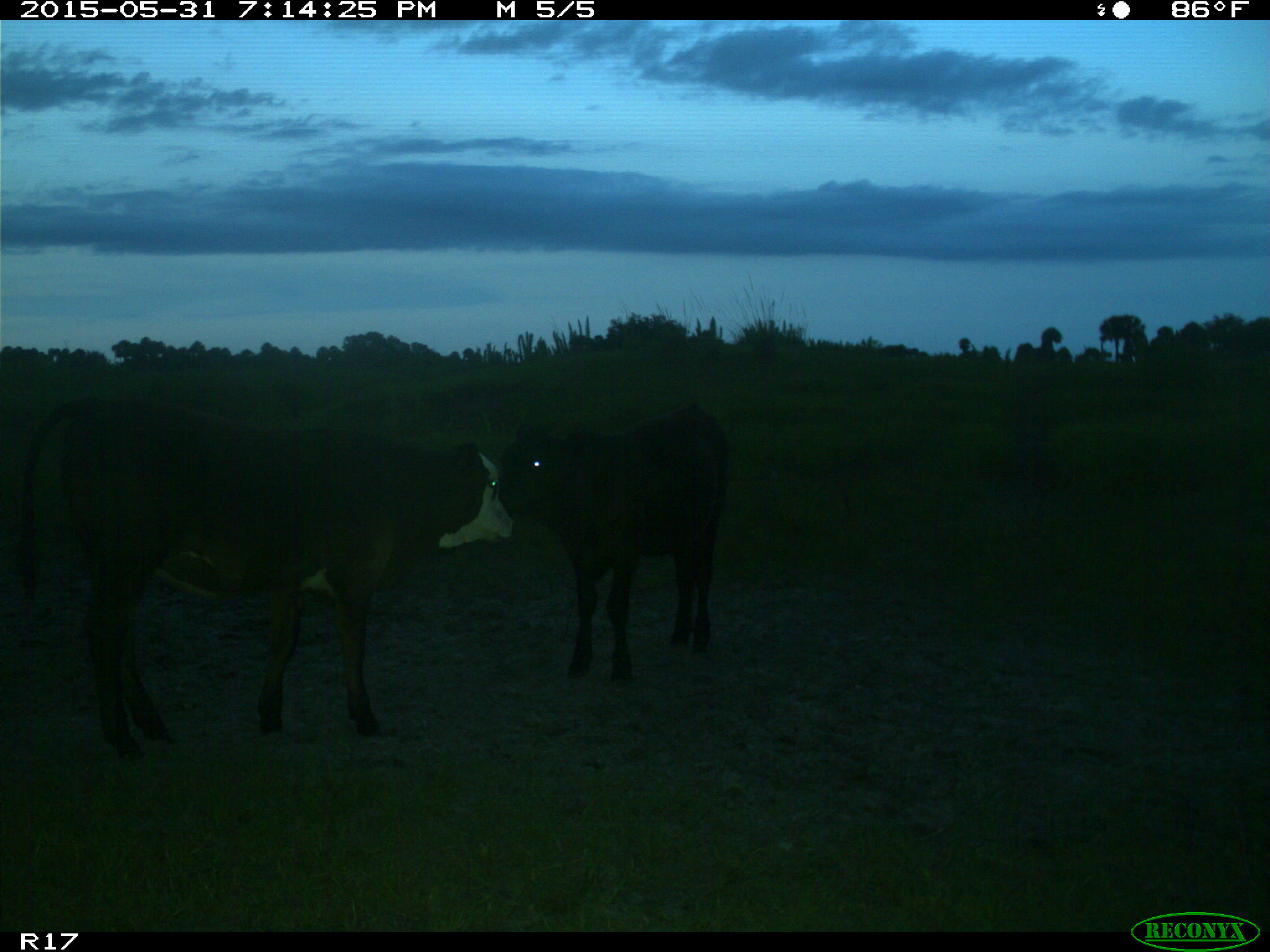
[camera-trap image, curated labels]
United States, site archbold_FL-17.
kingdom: Animalia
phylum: Chordata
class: Mammalia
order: Artiodactyla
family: Bovidae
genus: Bos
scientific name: Bos taurus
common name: domestic cow